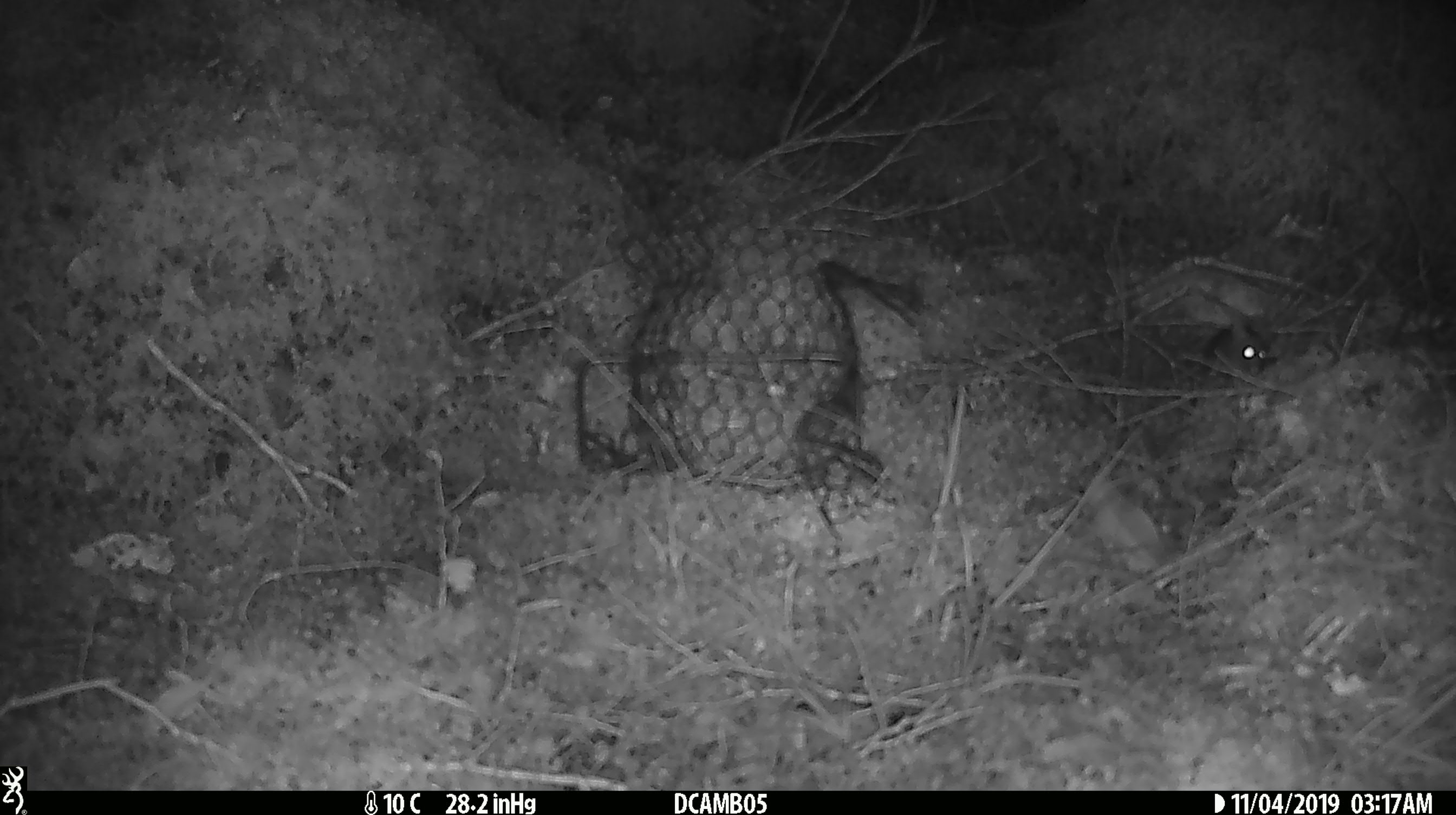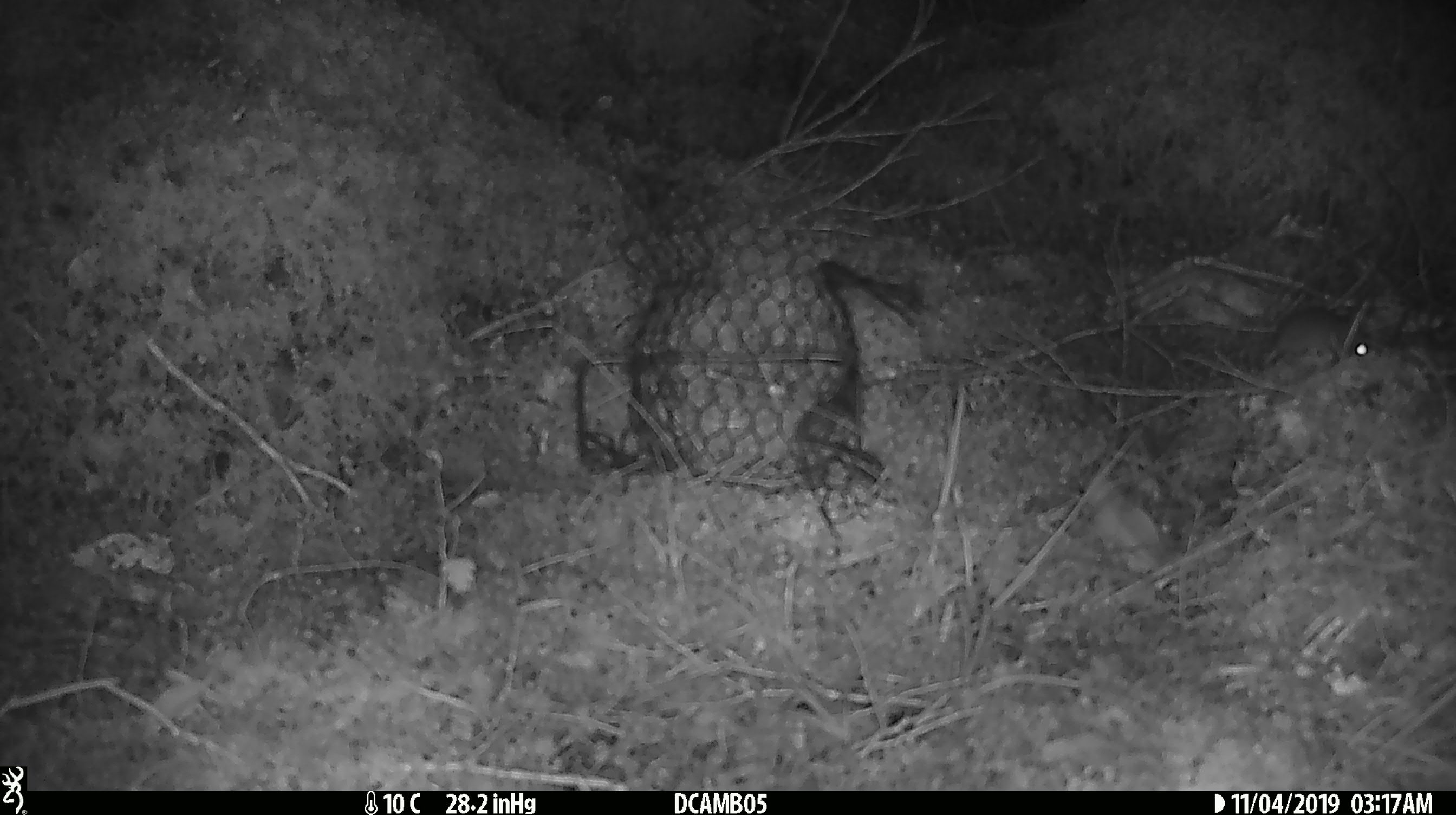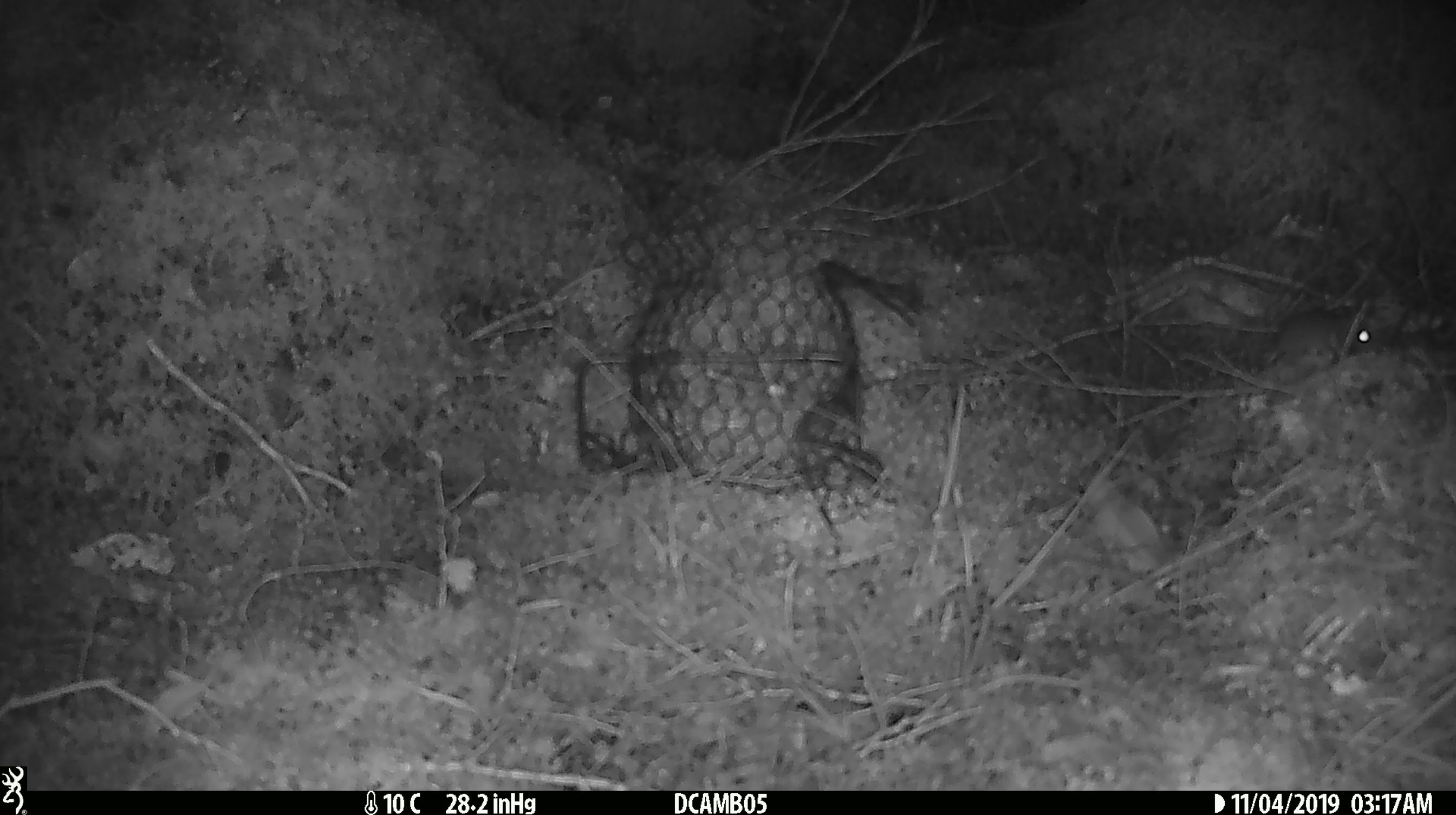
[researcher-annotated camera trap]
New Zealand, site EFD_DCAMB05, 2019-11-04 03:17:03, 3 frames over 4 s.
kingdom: Animalia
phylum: Chordata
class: Mammalia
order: Rodentia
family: Muridae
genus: Mus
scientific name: Mus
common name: mouse